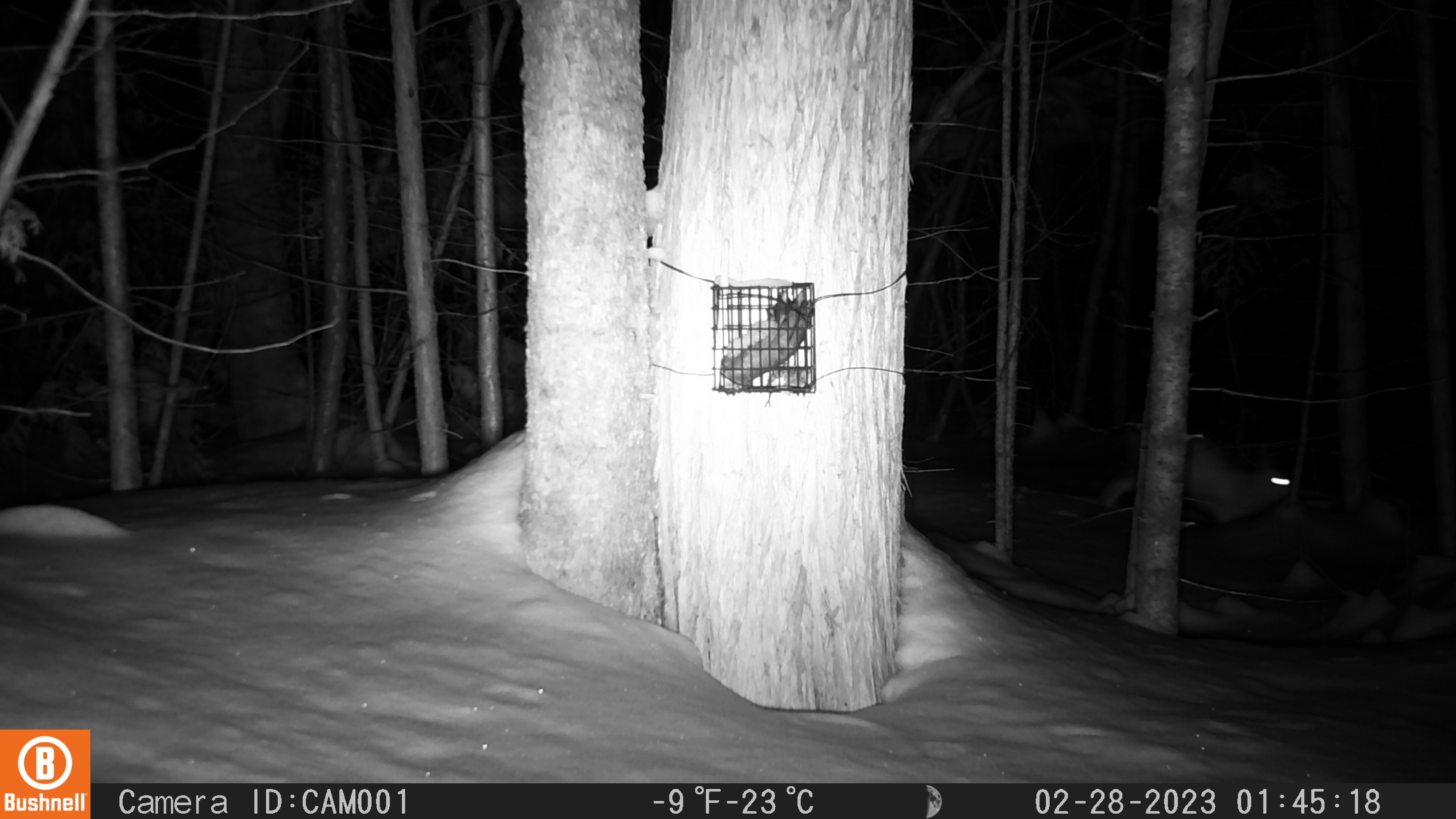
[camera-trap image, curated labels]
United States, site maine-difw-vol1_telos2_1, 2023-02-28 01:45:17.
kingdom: Animalia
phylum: Chordata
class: Mammalia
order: Lagomorpha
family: Leporidae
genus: Lepus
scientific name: Lepus americanus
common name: snowshoe hare